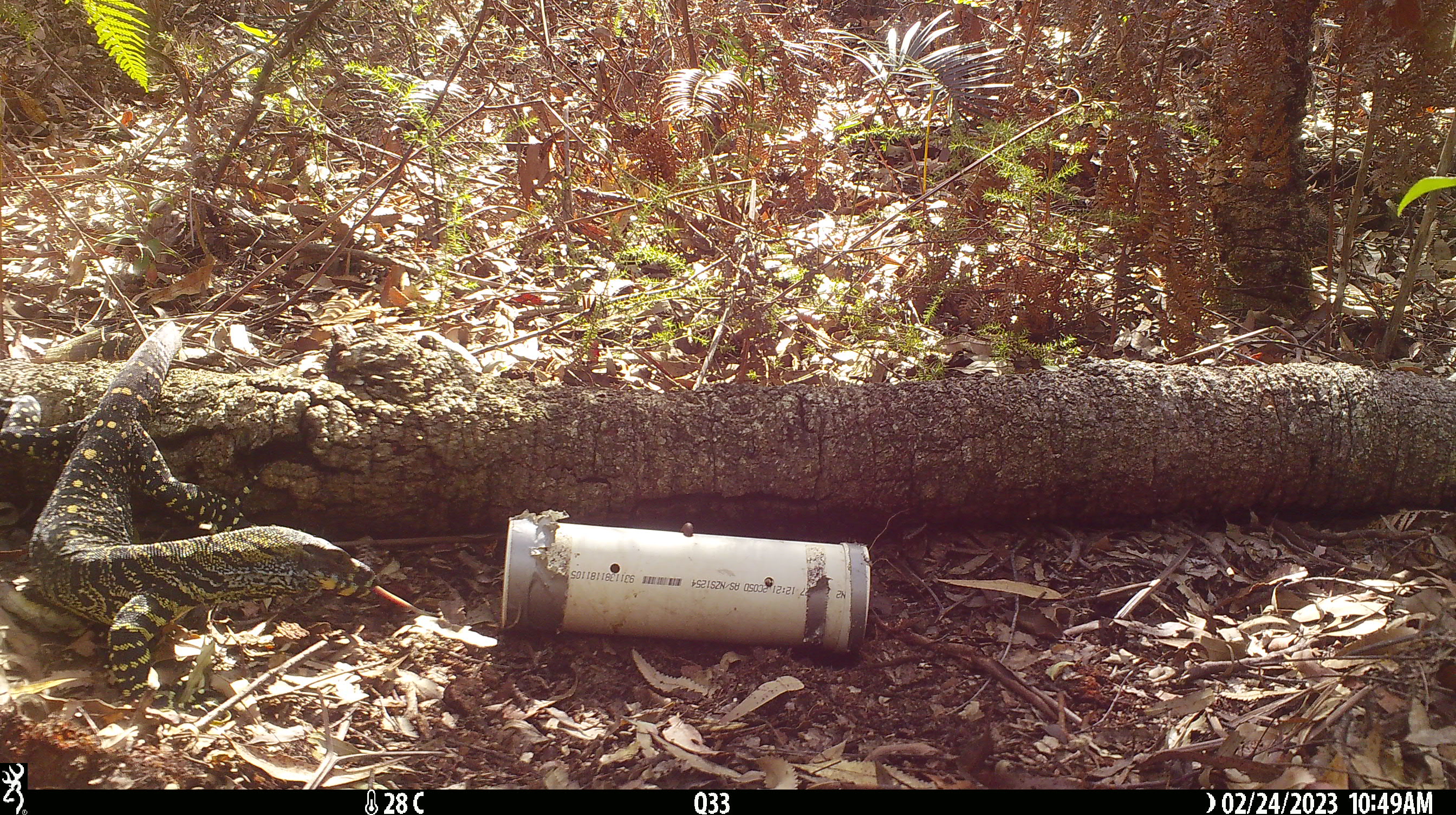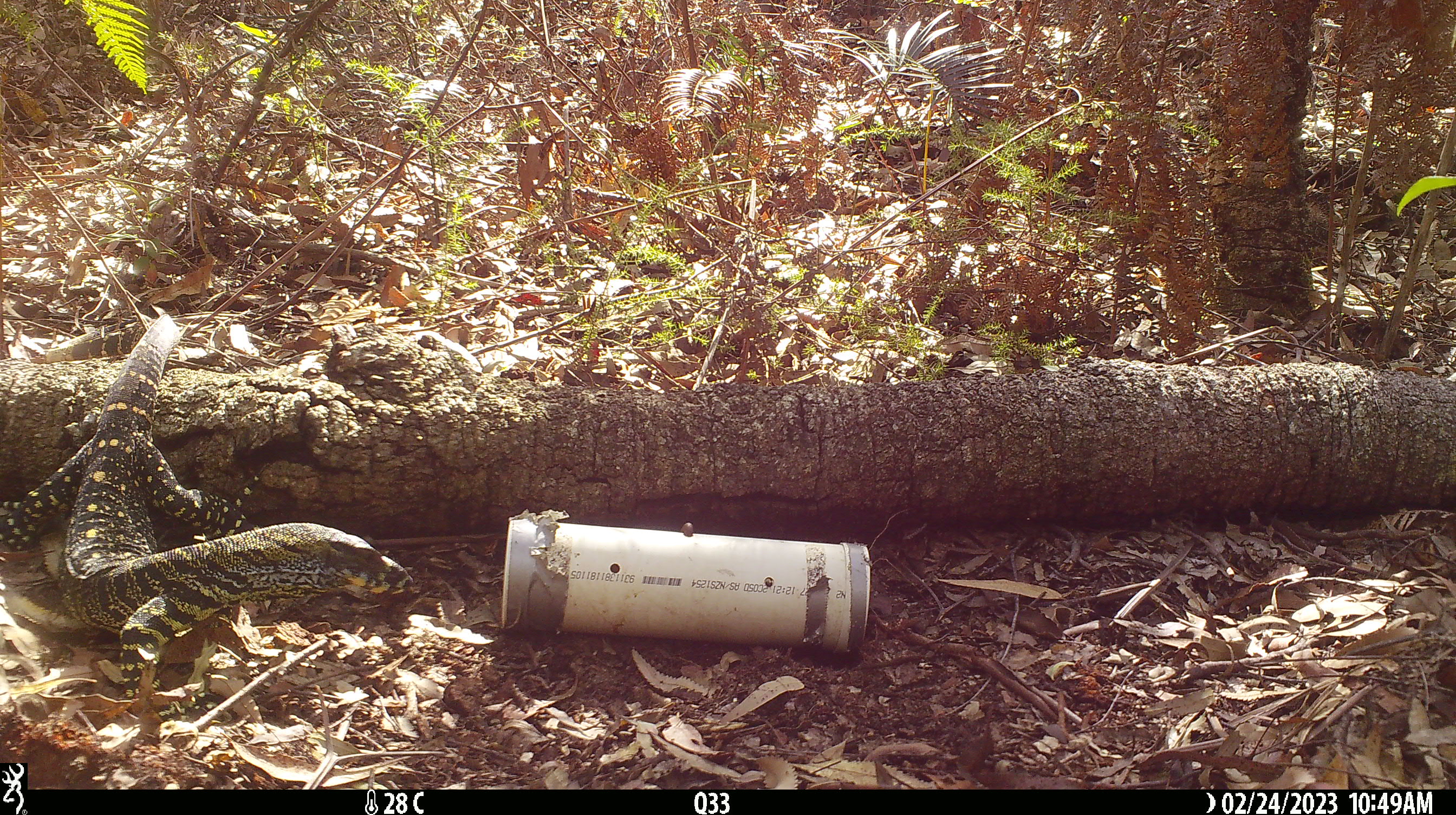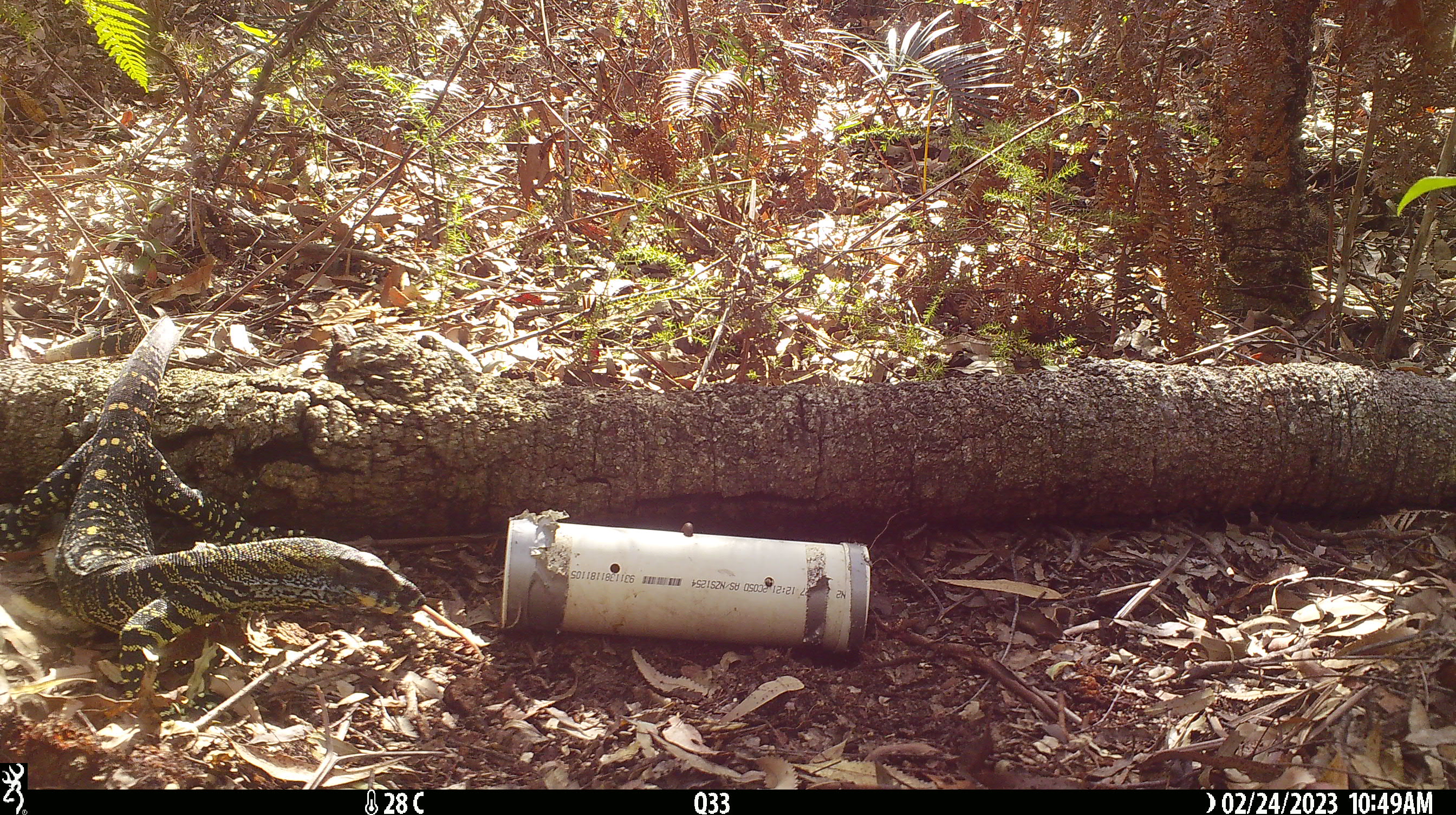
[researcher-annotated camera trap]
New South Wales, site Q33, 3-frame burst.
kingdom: Animalia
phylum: Chordata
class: Reptilia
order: Squamata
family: Varanidae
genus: Varanus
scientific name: Varanus varius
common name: lace monitor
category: goanna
Goanna (lace monitor) (Varanus varius).